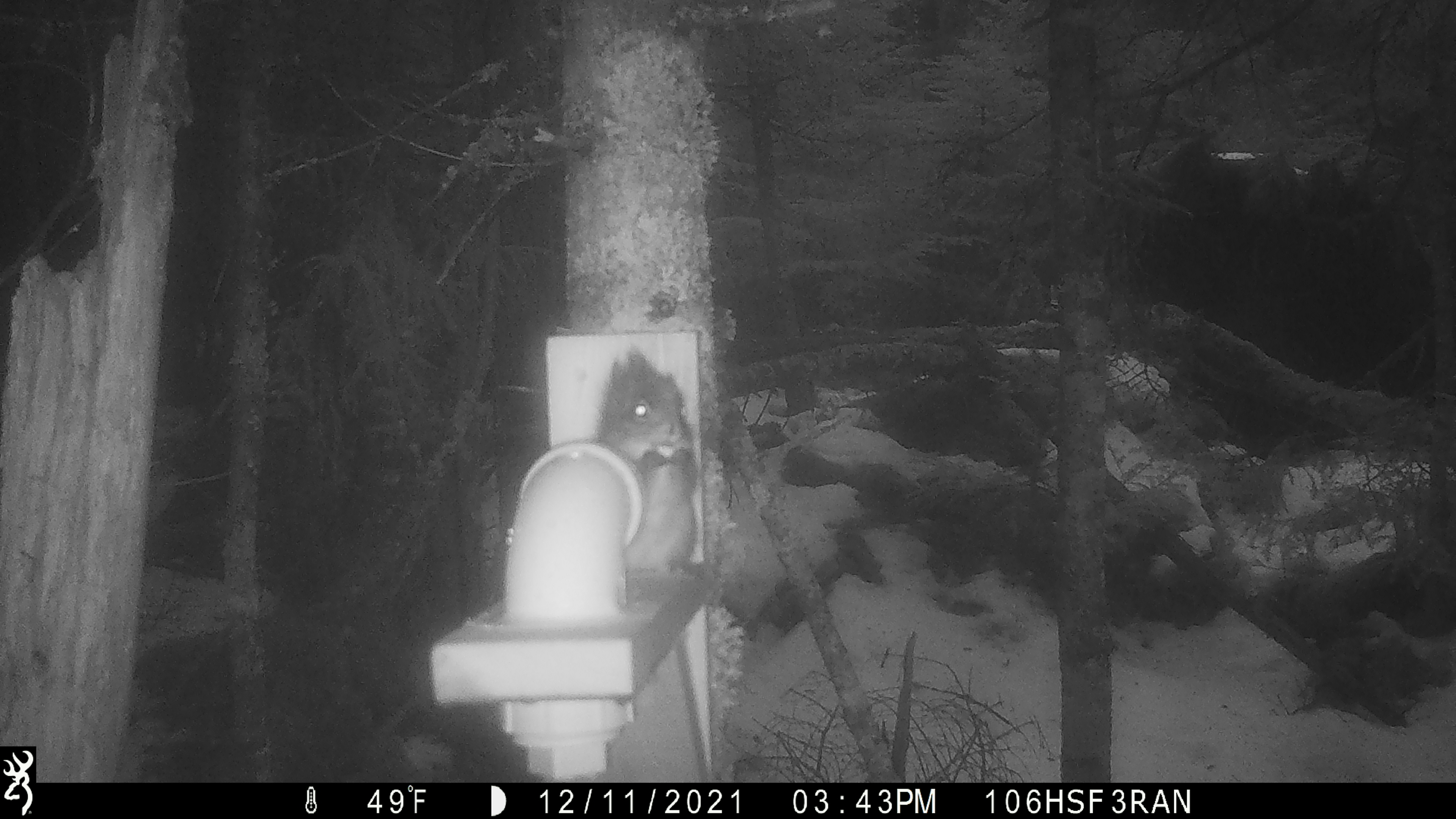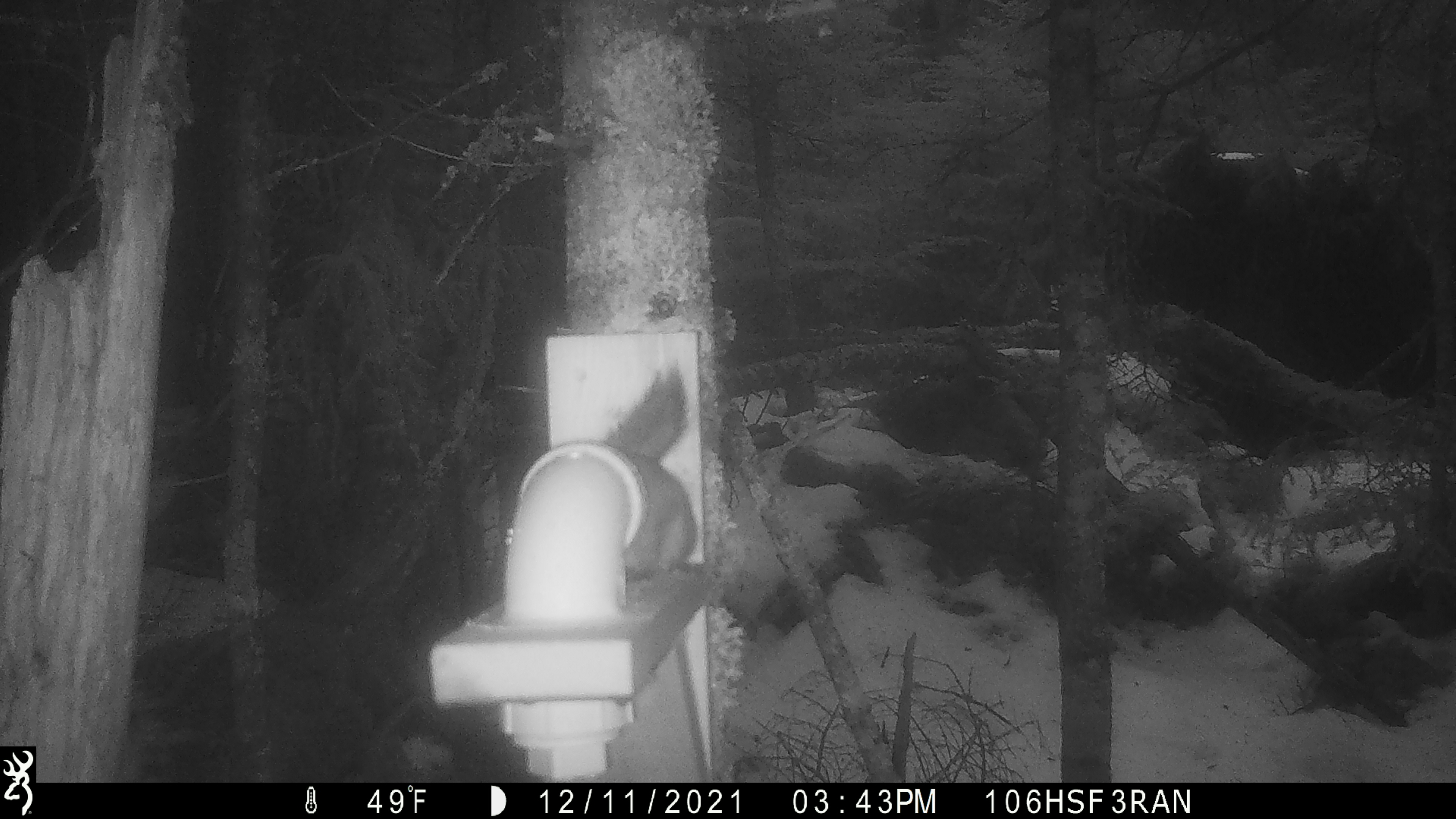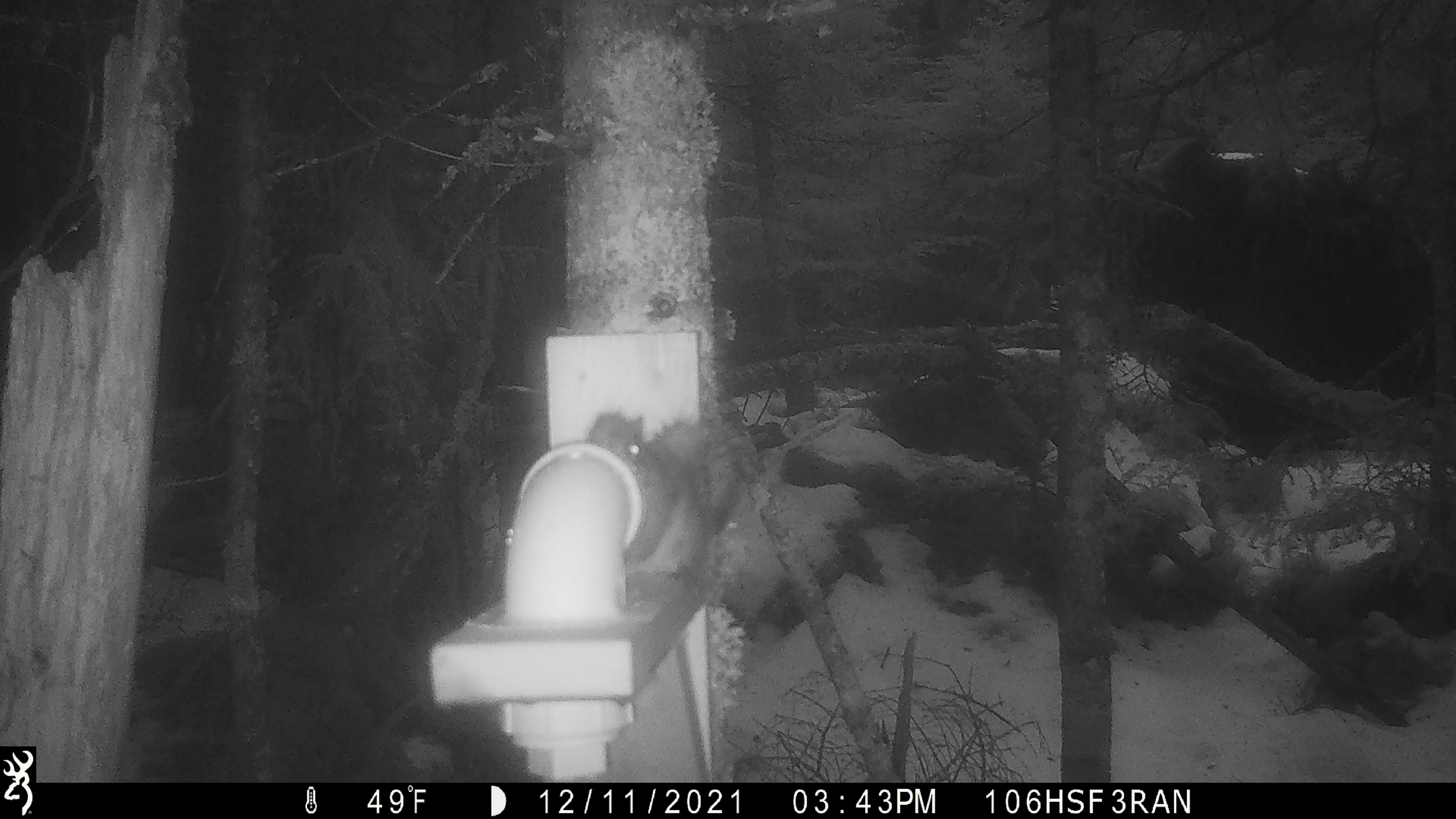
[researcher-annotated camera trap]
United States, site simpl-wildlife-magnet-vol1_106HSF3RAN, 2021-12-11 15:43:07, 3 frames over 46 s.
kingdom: Animalia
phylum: Chordata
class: Mammalia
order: Rodentia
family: Sciuridae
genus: Tamiasciurus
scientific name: Tamiasciurus hudsonicus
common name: red squirrel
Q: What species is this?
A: Red squirrel (Tamiasciurus hudsonicus).